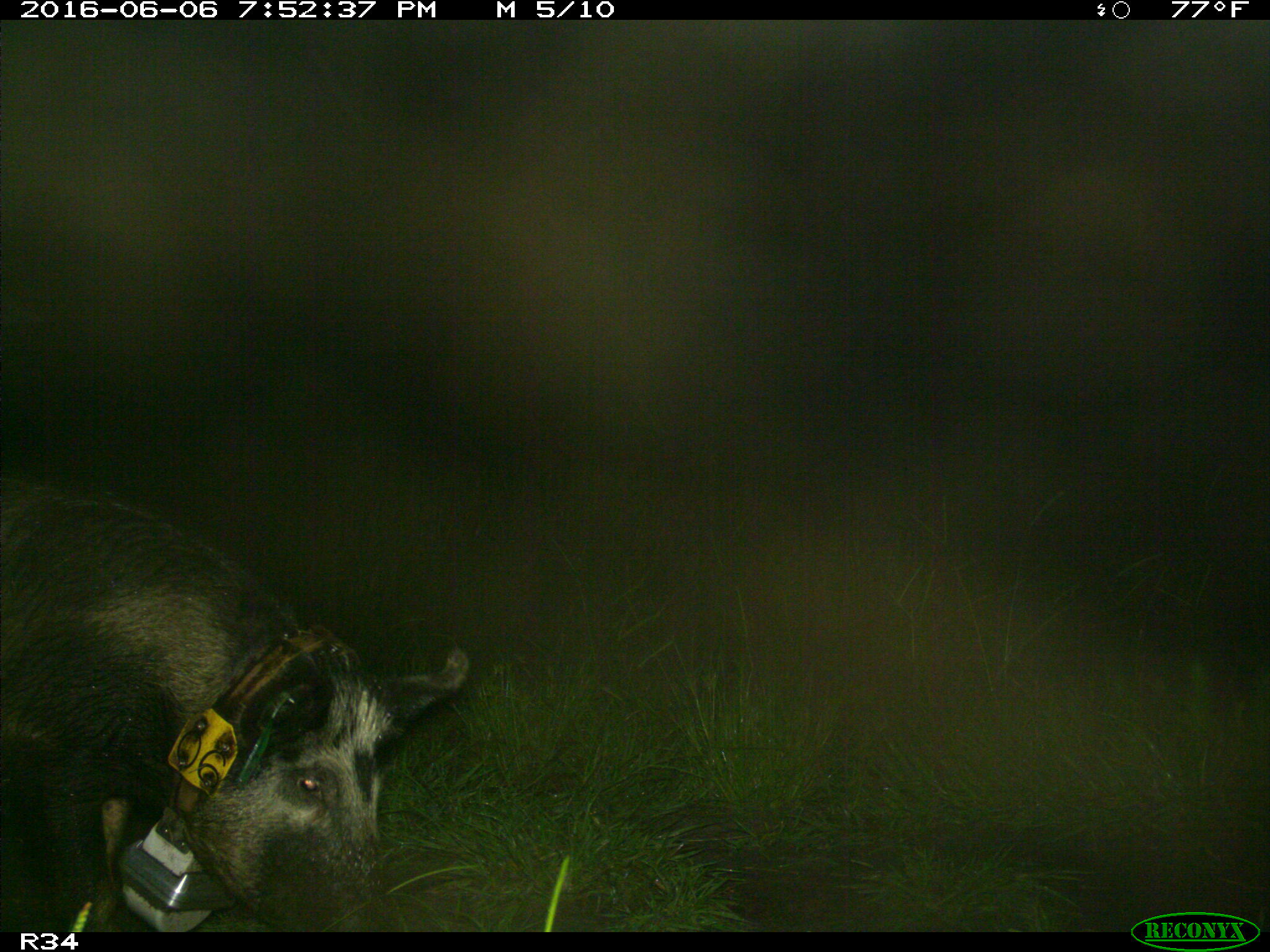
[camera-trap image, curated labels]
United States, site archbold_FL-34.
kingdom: Animalia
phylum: Chordata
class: Mammalia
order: Artiodactyla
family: Suidae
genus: Sus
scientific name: Sus scrofa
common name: wild boar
Sus scrofa (wild boar).